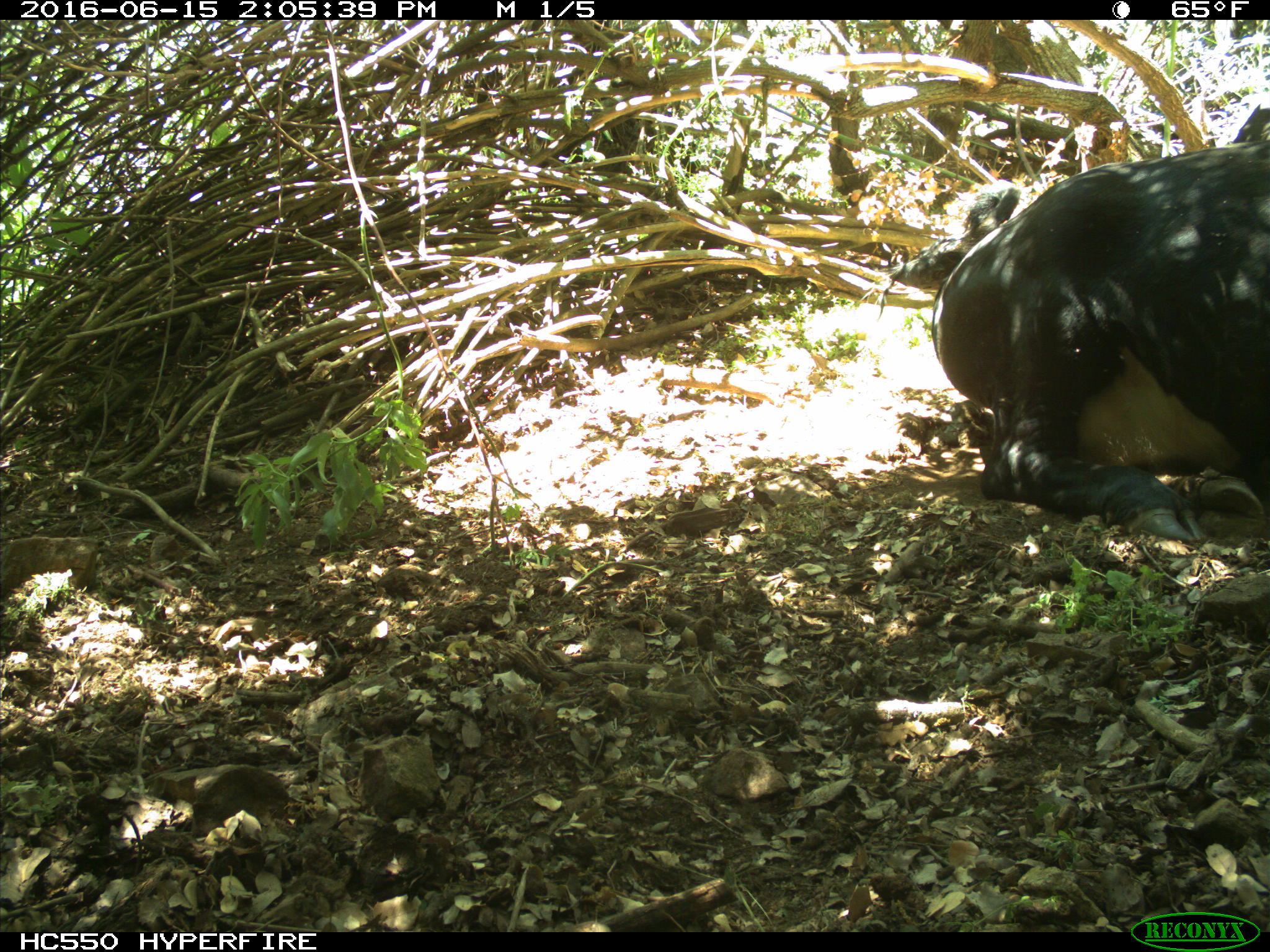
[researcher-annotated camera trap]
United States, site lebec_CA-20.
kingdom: Animalia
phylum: Chordata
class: Mammalia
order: Artiodactyla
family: Bovidae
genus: Bos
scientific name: Bos taurus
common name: domestic cow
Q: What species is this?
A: Bos taurus (domestic cow).